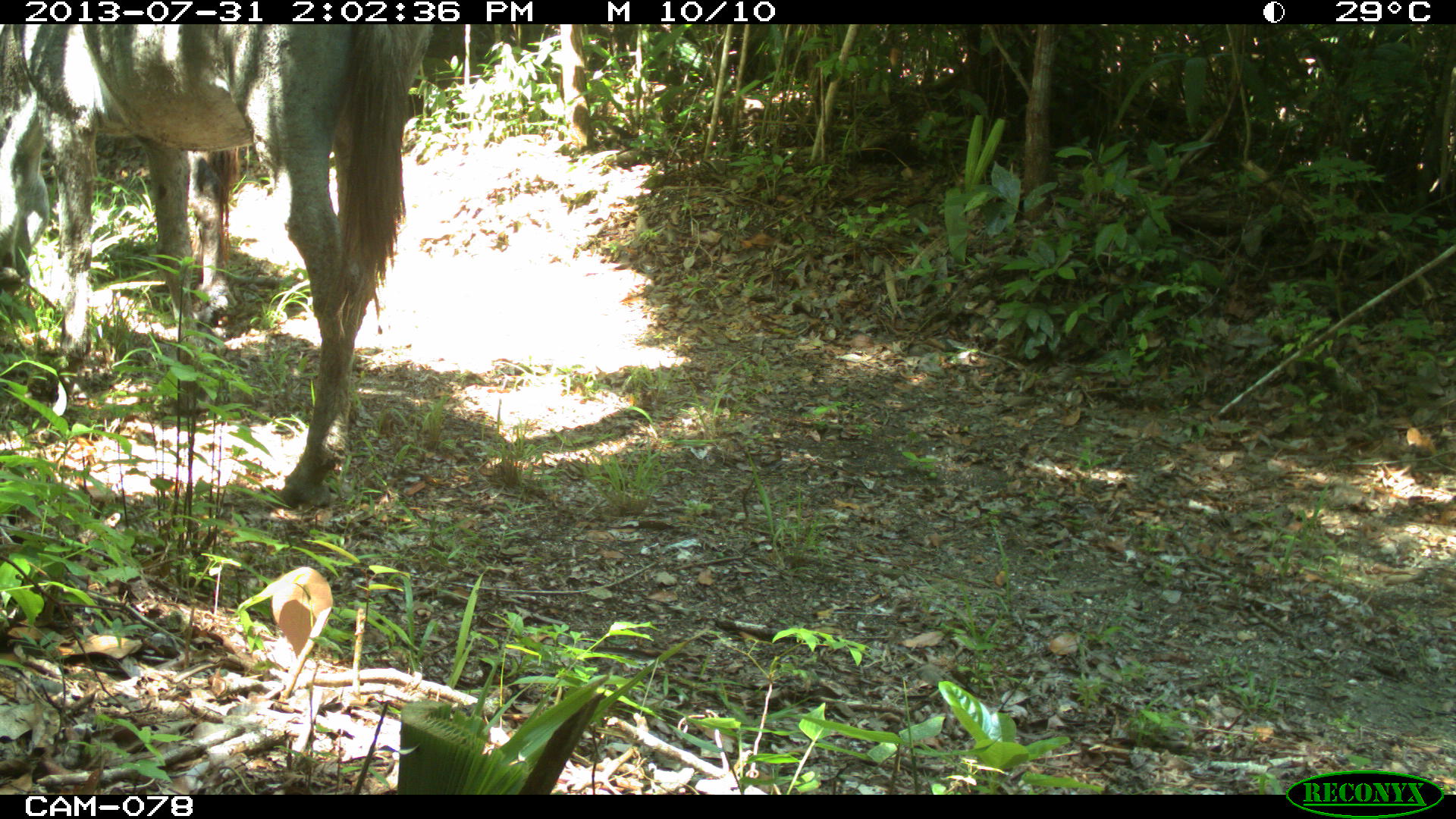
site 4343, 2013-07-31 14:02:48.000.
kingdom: Animalia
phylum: Chordata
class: Mammalia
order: Perissodactyla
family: Equidae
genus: Equus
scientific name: Equus ferus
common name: wild horse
Equus ferus (wild horse), count 2.